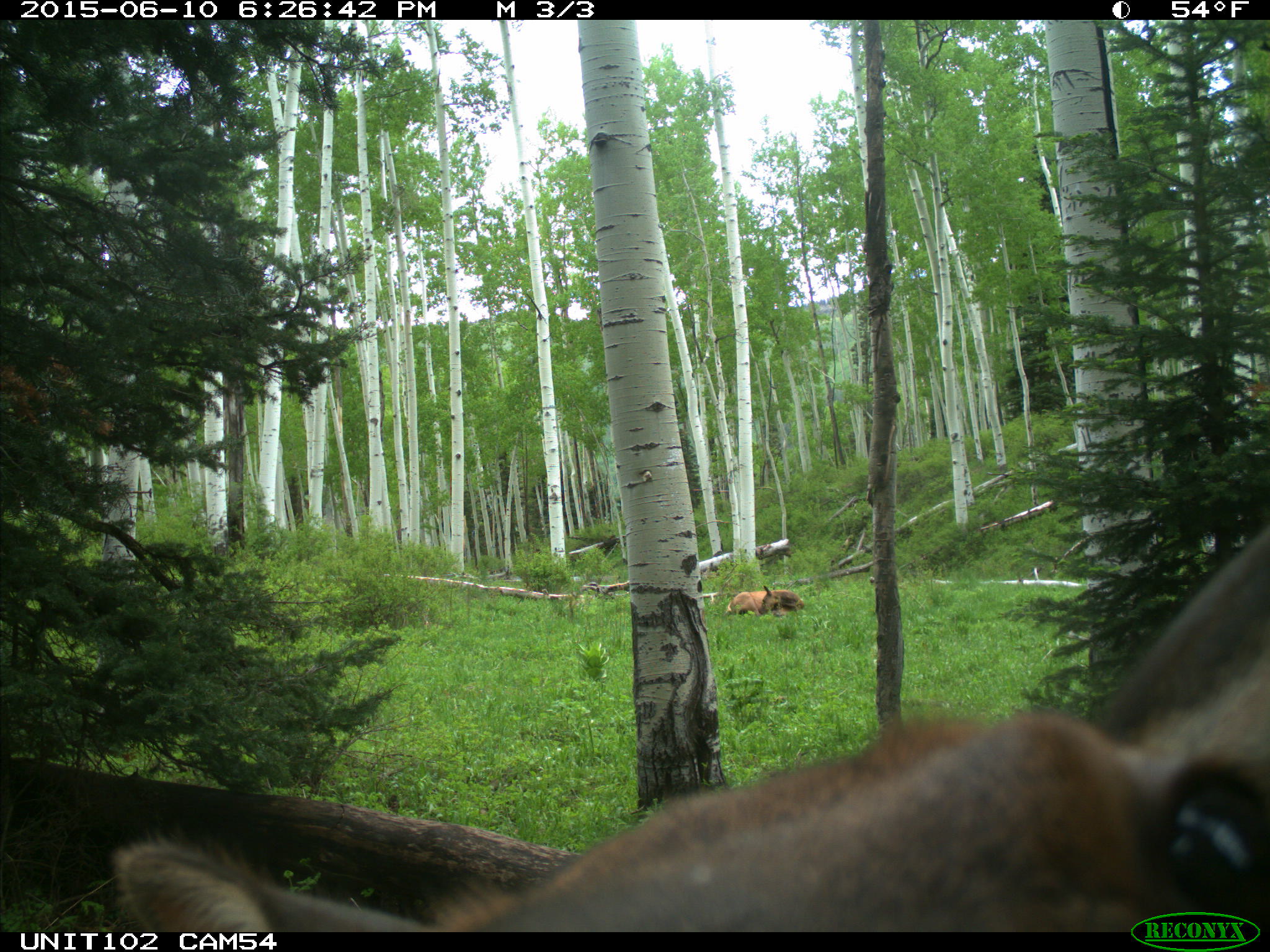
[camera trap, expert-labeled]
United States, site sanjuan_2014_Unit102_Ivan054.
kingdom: Animalia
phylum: Chordata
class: Mammalia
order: Artiodactyla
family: Cervidae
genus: Cervus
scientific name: Cervus elaphus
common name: red deer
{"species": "Cervus elaphus (red deer)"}